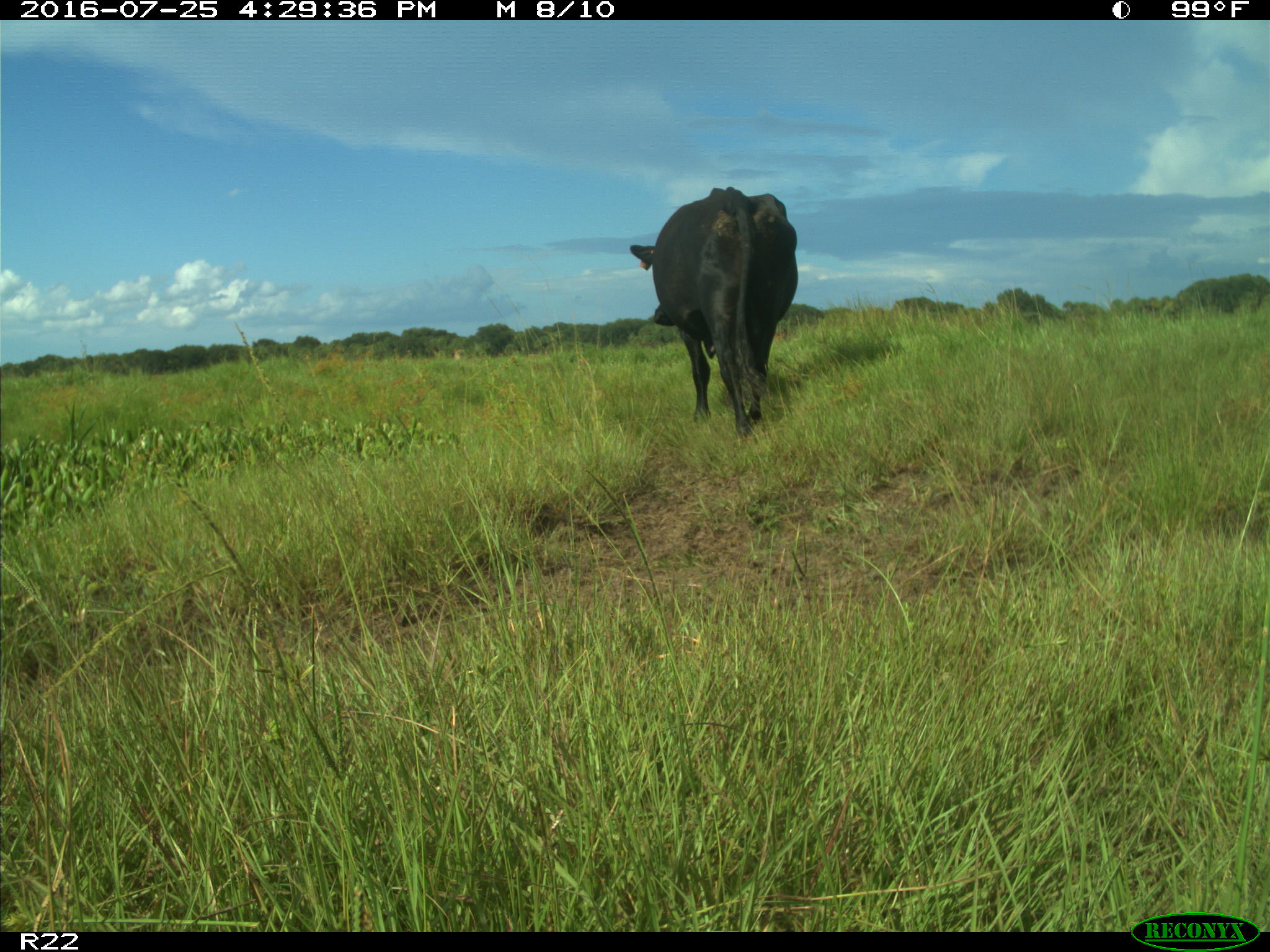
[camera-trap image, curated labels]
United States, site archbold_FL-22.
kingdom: Animalia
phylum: Chordata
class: Mammalia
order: Artiodactyla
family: Bovidae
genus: Bos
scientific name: Bos taurus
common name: domestic cow